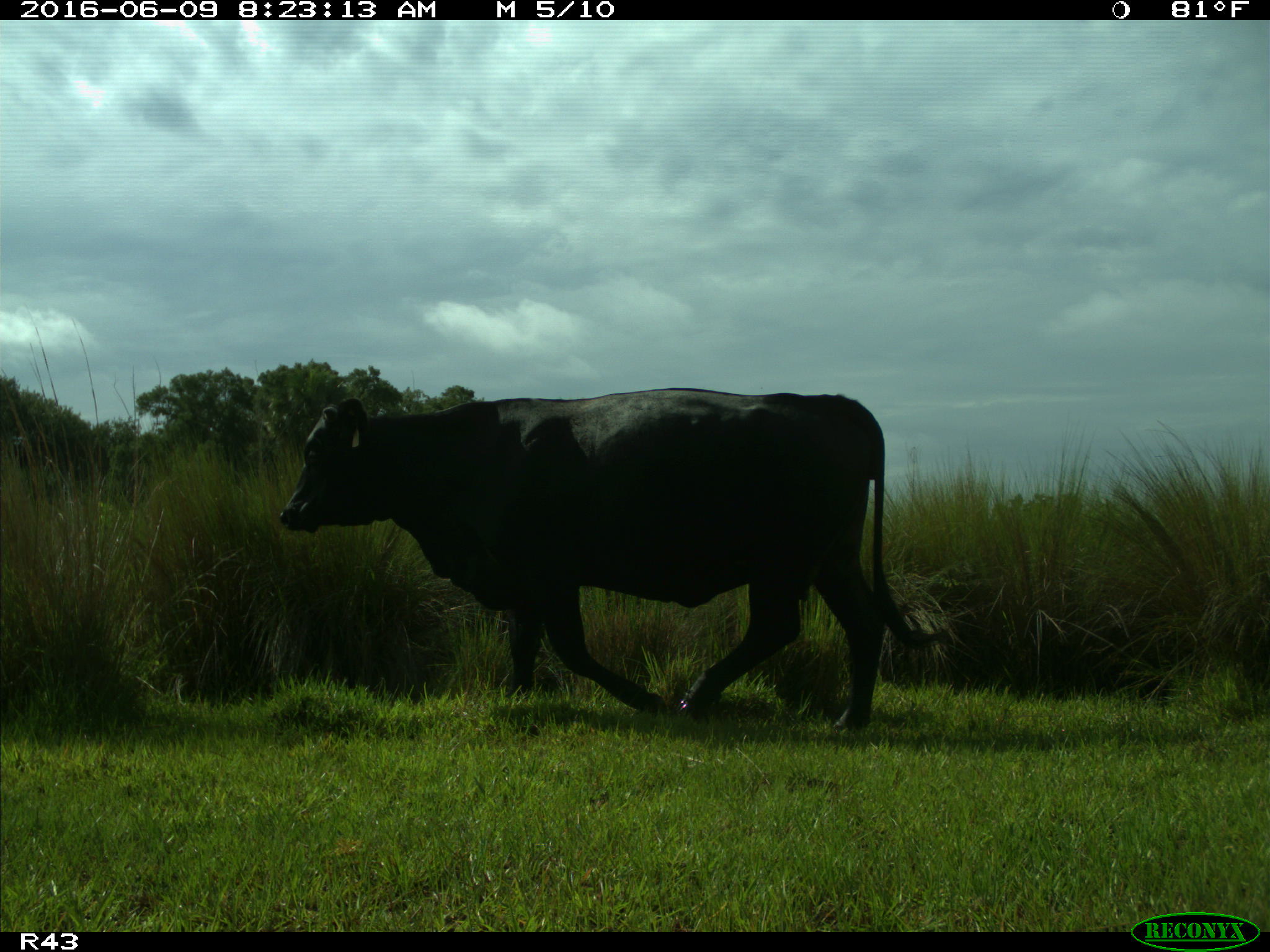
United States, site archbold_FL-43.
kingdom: Animalia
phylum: Chordata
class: Mammalia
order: Artiodactyla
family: Bovidae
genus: Bos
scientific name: Bos taurus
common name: domestic cow